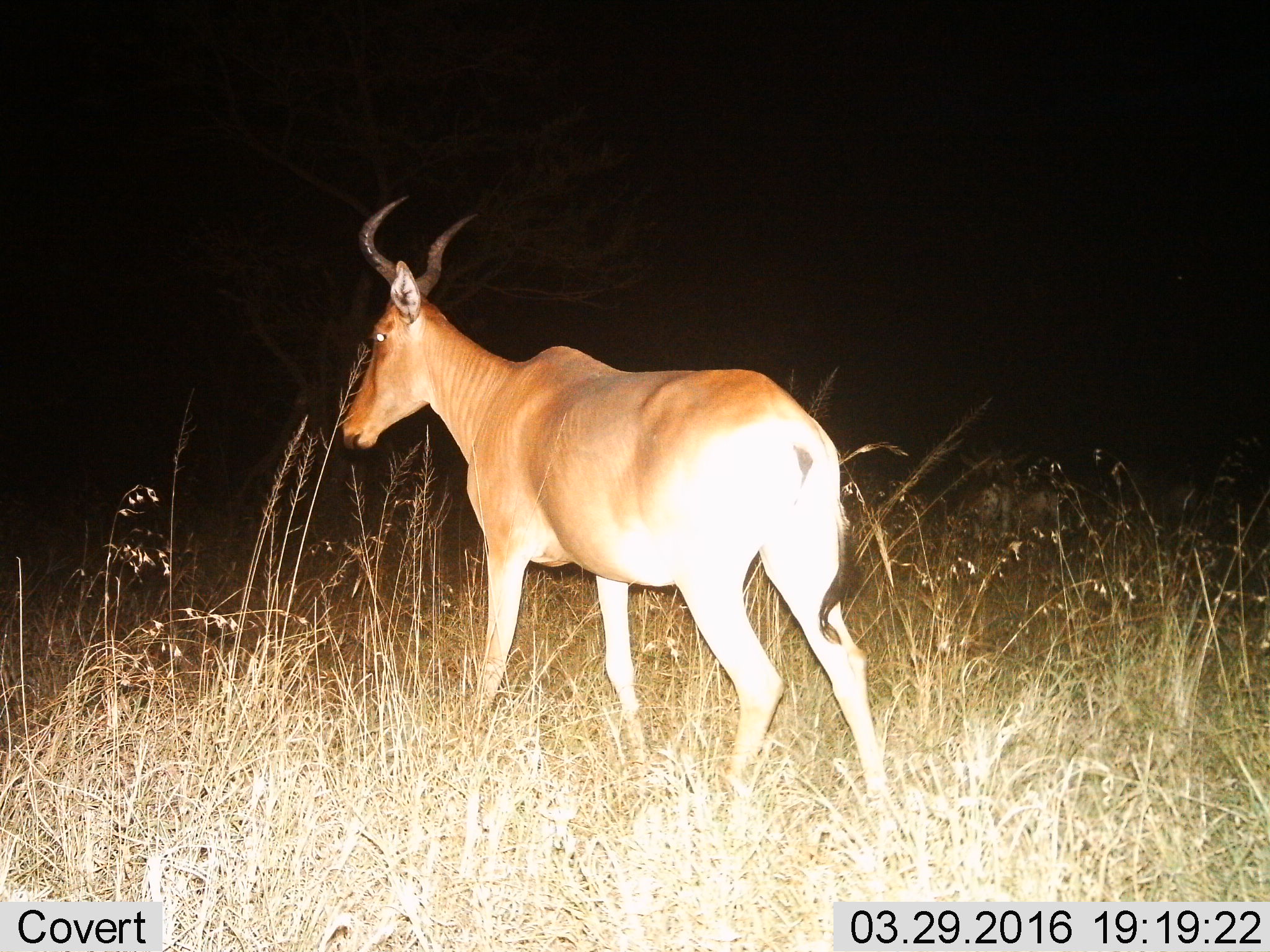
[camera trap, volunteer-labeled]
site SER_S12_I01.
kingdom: Animalia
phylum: Chordata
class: Mammalia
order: Artiodactyla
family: Bovidae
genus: Alcelaphus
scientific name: Alcelaphus buselaphus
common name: hartebeest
Hartebeest (Alcelaphus buselaphus), count 1. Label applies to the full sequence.